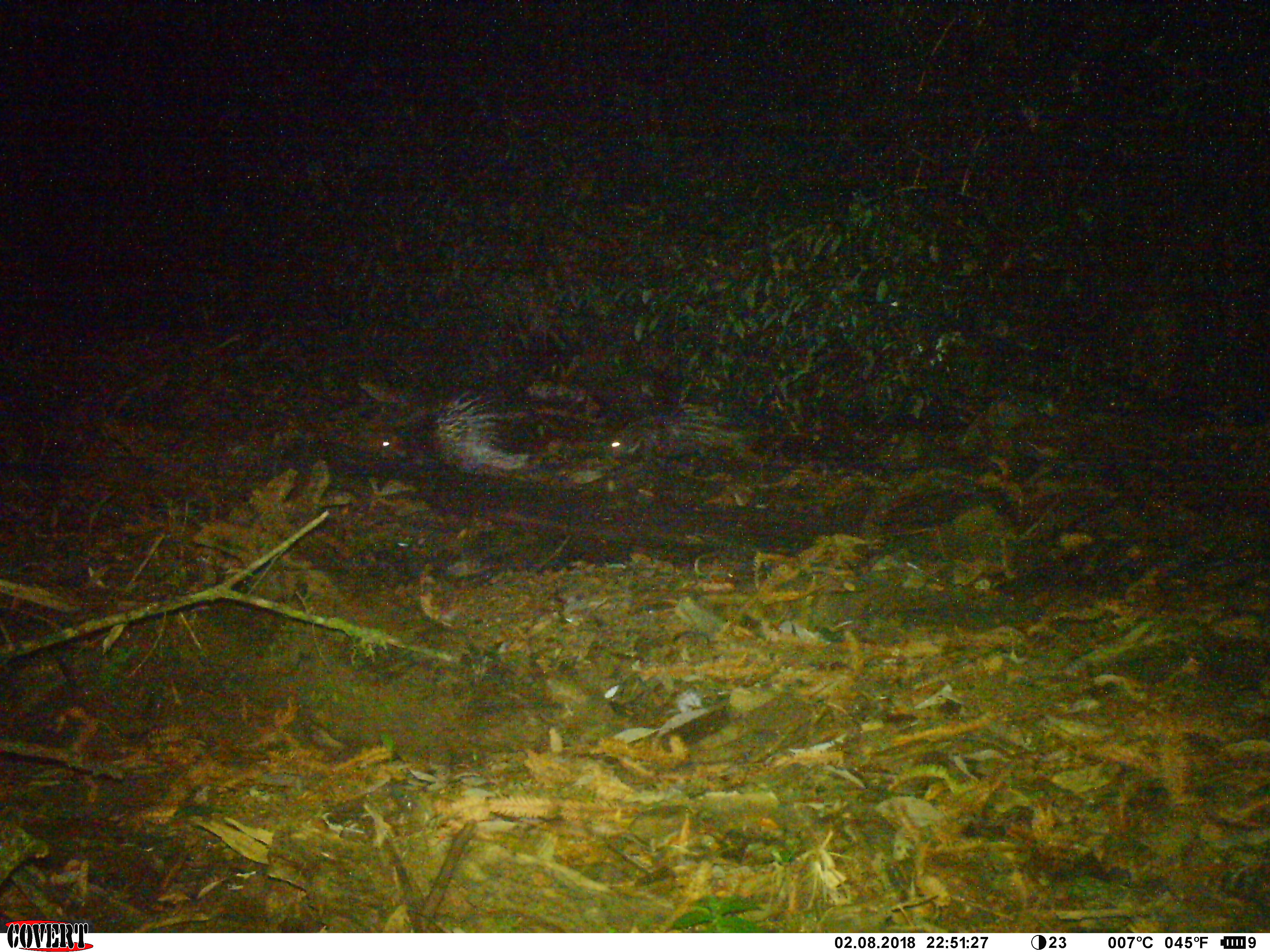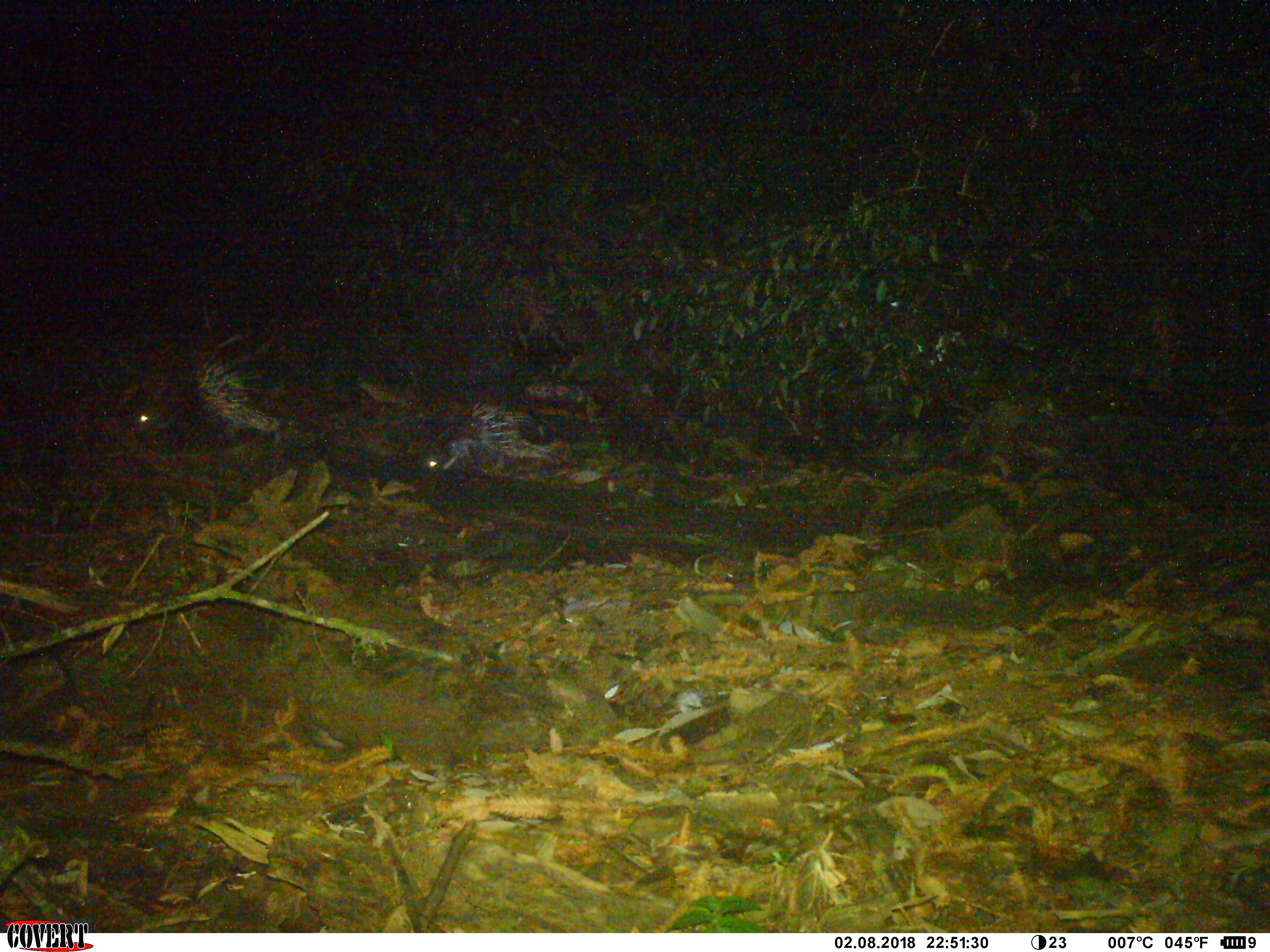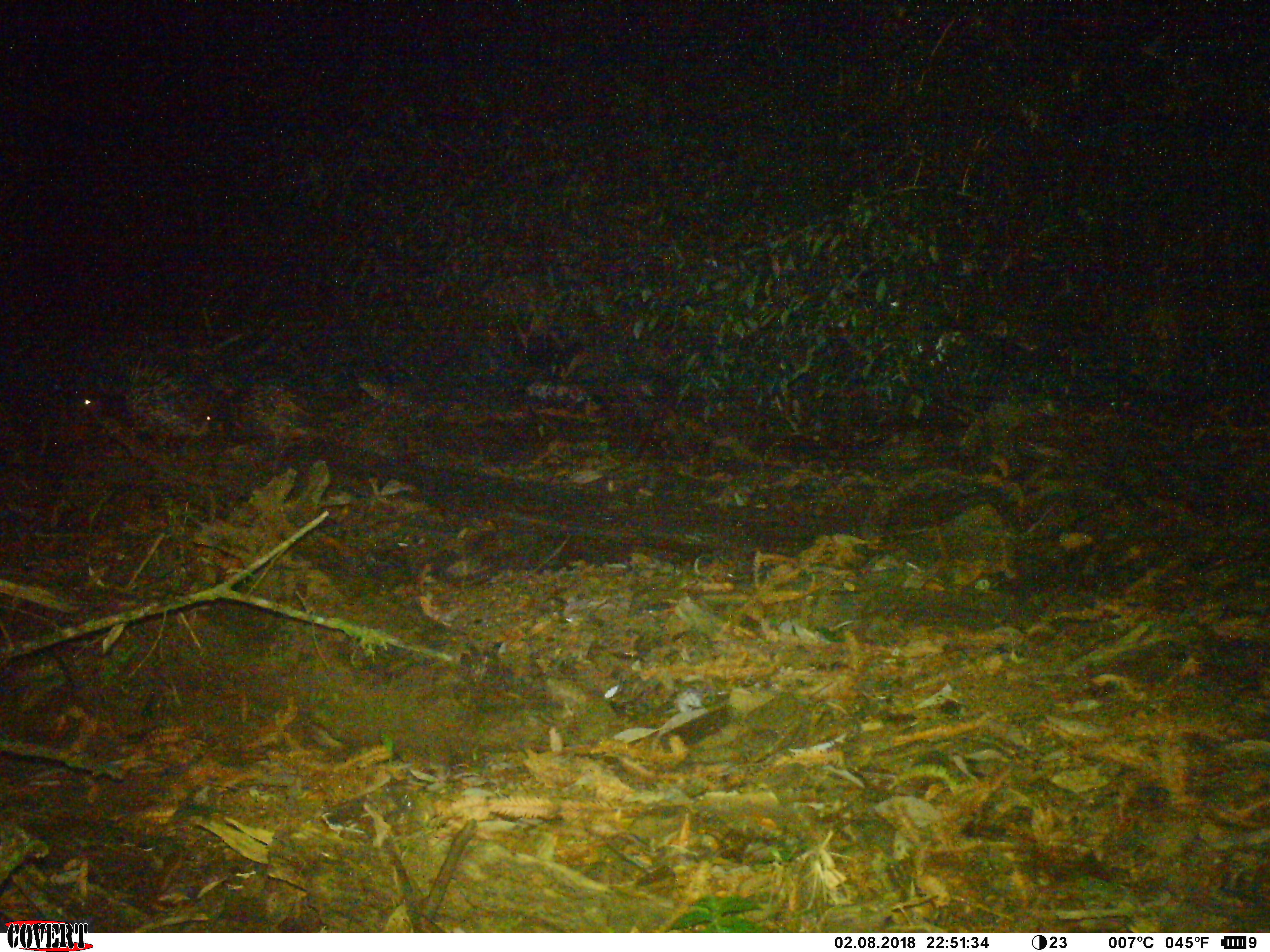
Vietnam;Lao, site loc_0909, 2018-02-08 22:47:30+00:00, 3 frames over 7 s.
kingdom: Animalia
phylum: Chordata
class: Mammalia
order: Rodentia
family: Hystricidae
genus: Hystrix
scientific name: Hystrix brachyura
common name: malayan porcupine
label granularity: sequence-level